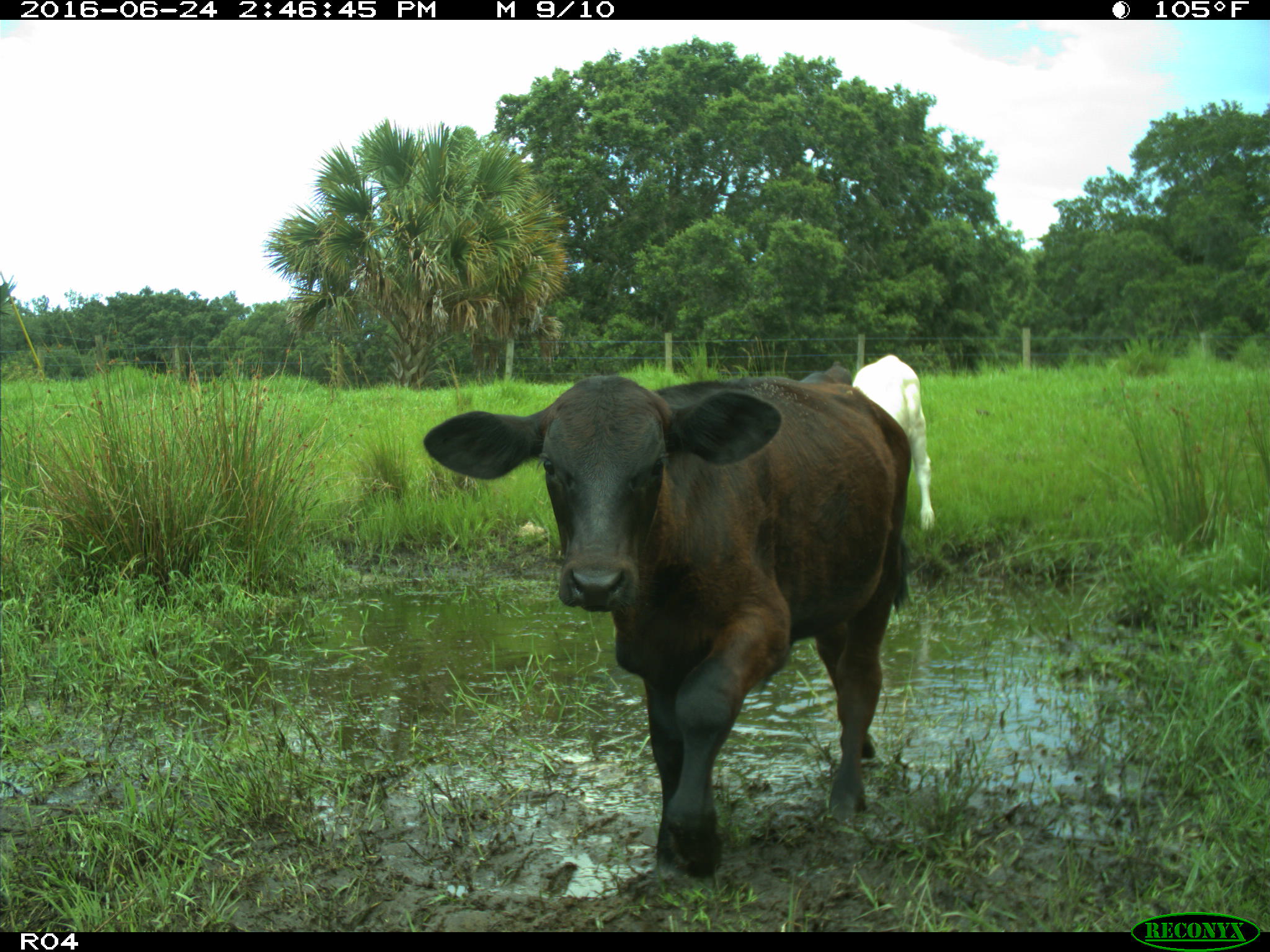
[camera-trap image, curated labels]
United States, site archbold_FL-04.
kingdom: Animalia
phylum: Chordata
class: Mammalia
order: Artiodactyla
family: Bovidae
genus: Bos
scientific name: Bos taurus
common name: domestic cow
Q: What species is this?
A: Bos taurus (domestic cow).